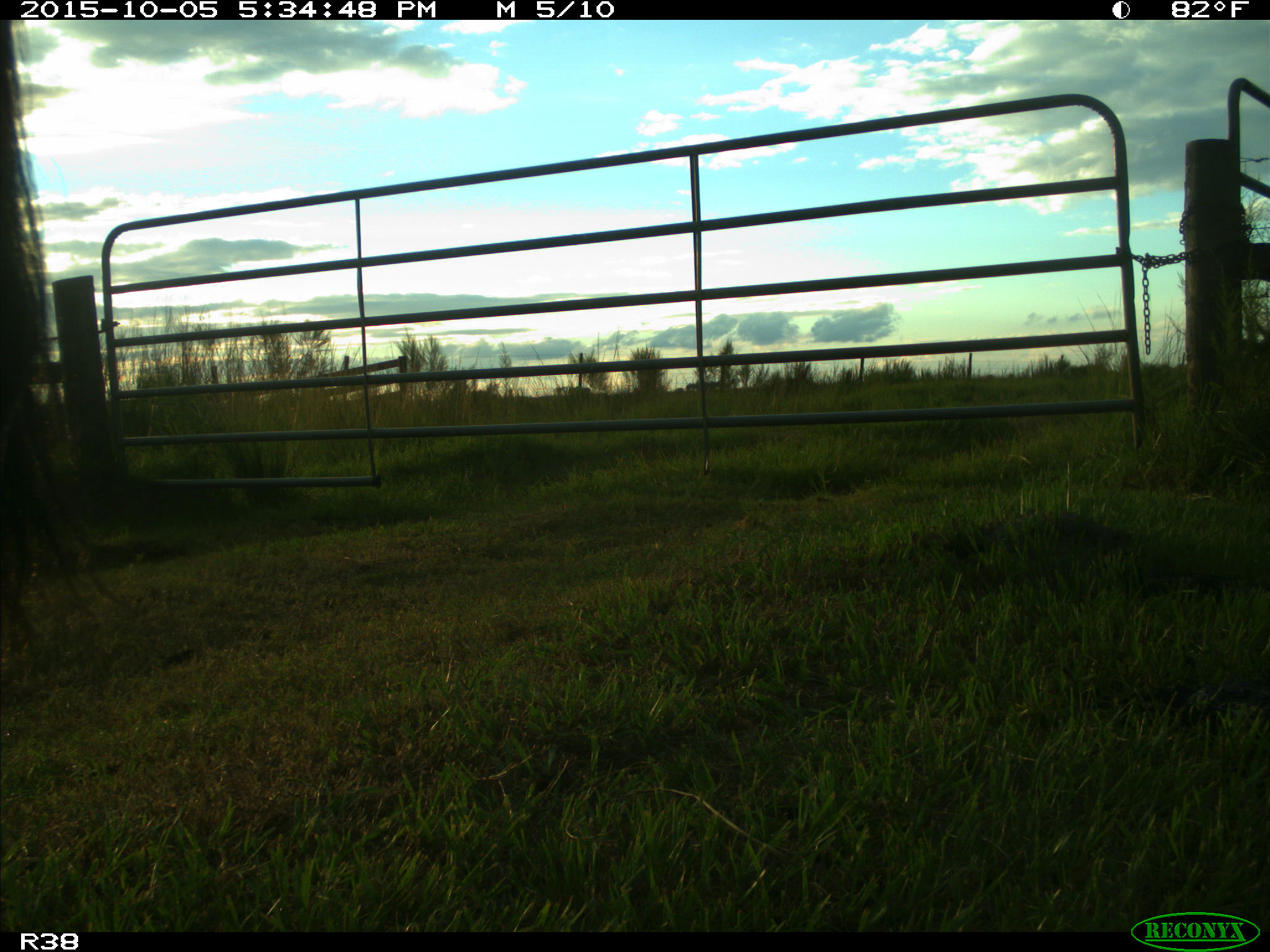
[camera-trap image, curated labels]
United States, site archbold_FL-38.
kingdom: Animalia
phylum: Chordata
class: Mammalia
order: Artiodactyla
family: Bovidae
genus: Bos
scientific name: Bos taurus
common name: domestic cow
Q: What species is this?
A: Bos taurus (domestic cow).